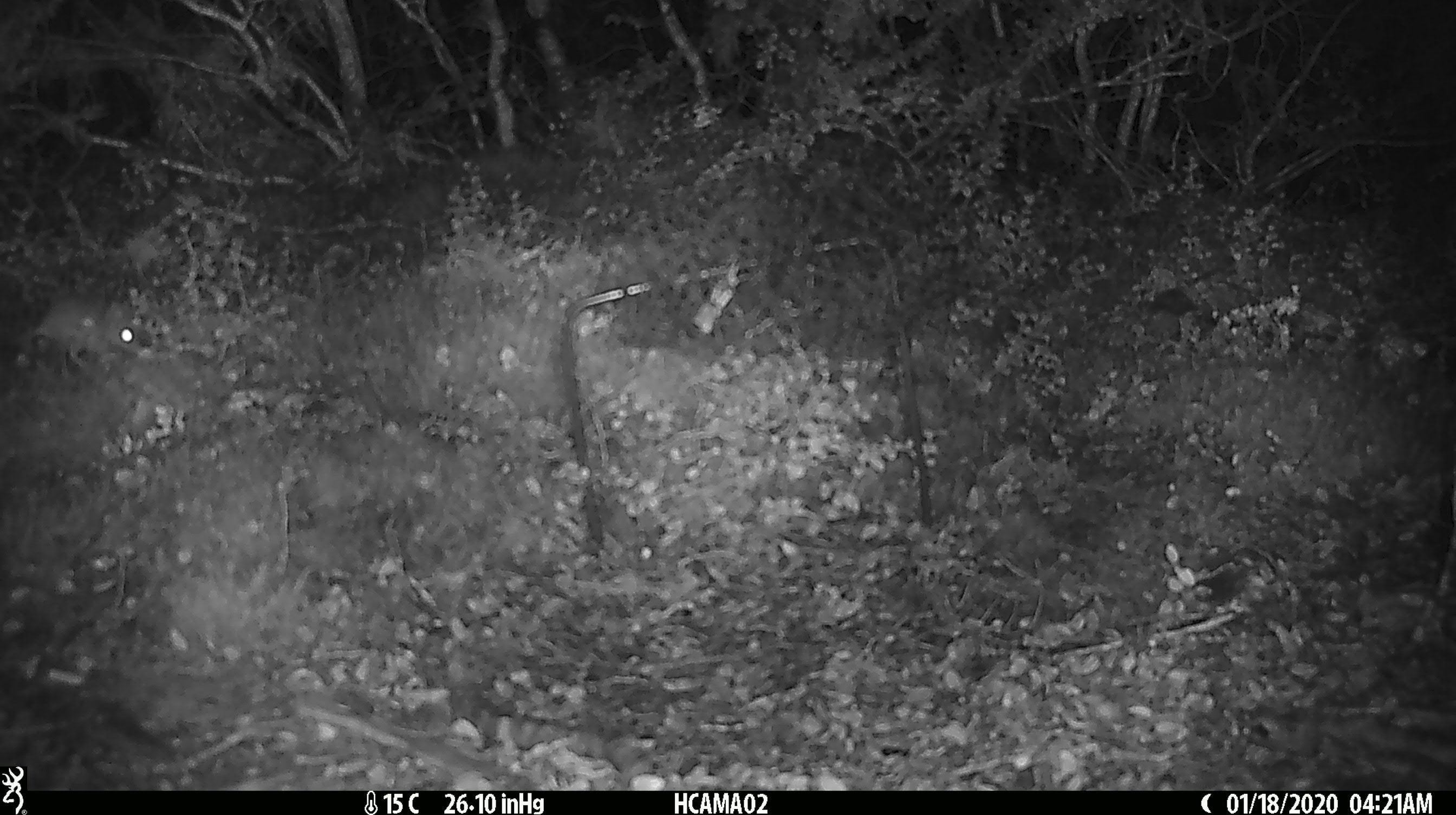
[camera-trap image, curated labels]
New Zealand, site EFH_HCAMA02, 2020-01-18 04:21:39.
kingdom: Animalia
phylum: Chordata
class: Mammalia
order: Rodentia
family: Muridae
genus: Mus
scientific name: Mus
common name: mouse